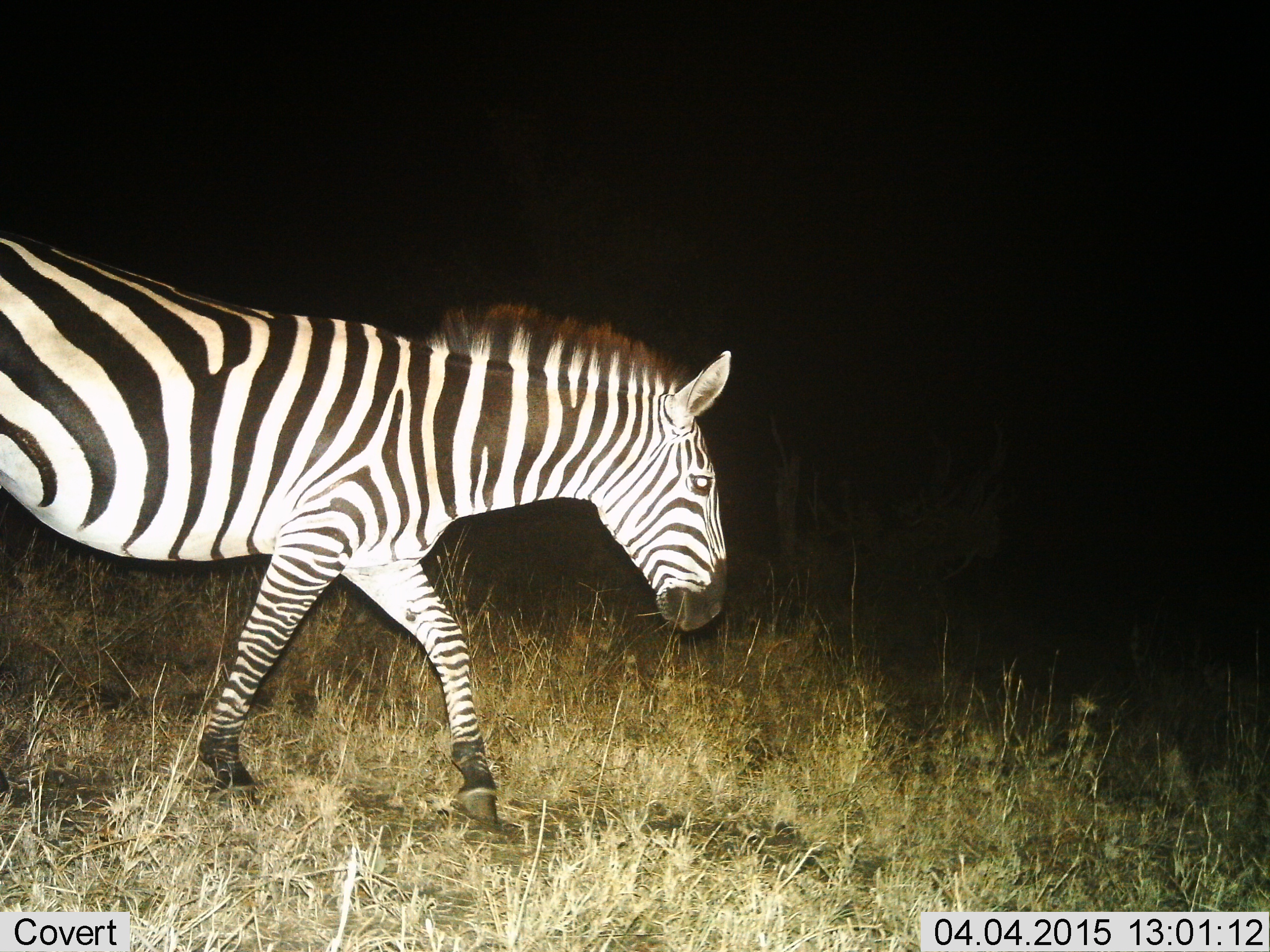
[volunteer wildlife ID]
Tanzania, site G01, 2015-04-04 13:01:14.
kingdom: Animalia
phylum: Chordata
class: Mammalia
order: Perissodactyla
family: Equidae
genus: Equus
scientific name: Equus quagga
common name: plains zebra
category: zebra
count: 1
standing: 30%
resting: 0%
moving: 90%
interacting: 0%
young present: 0%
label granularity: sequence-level